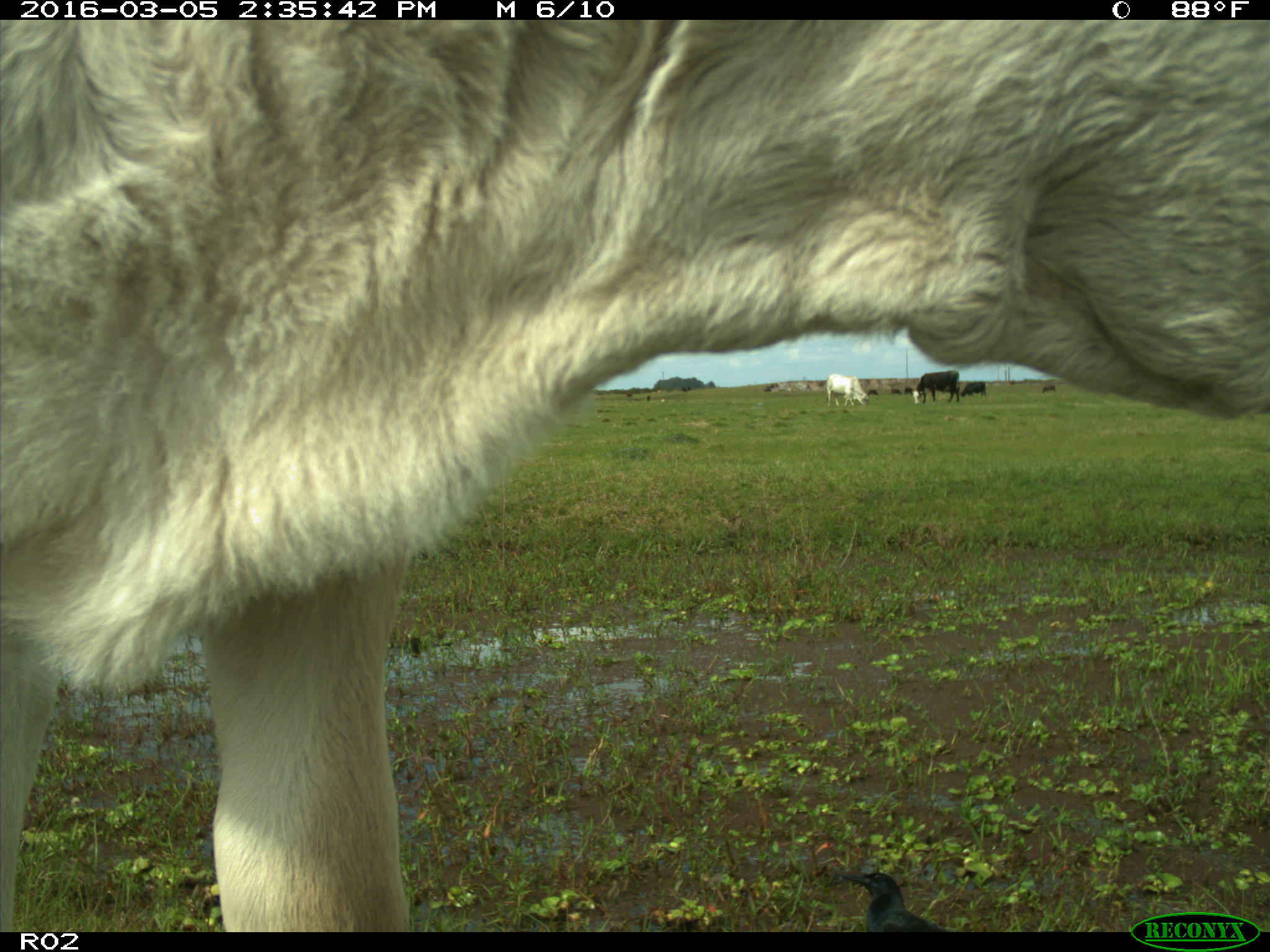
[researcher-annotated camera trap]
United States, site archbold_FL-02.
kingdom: Animalia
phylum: Chordata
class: Mammalia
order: Artiodactyla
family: Bovidae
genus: Bos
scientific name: Bos taurus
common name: domestic cow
Bos taurus (domestic cow).